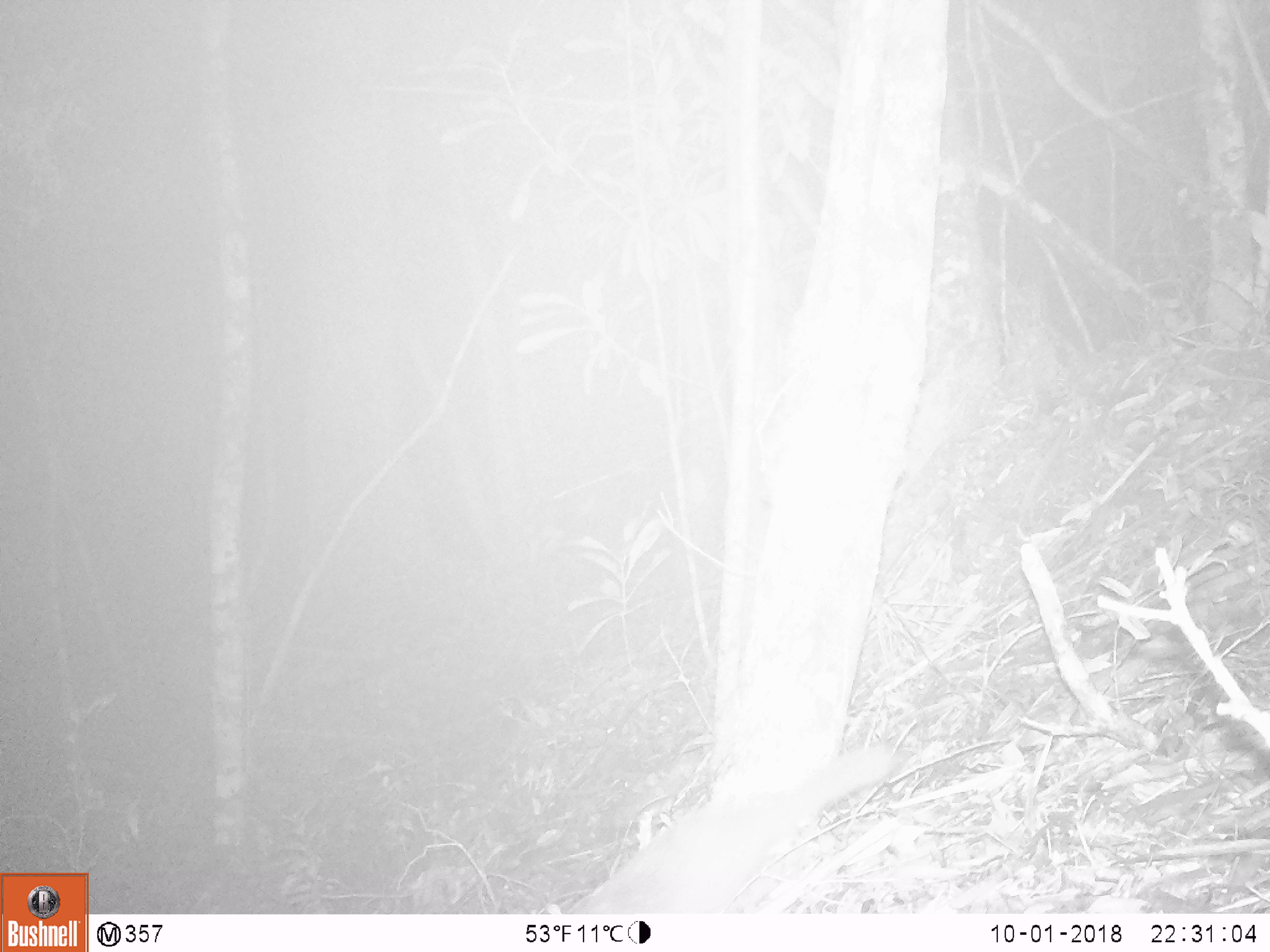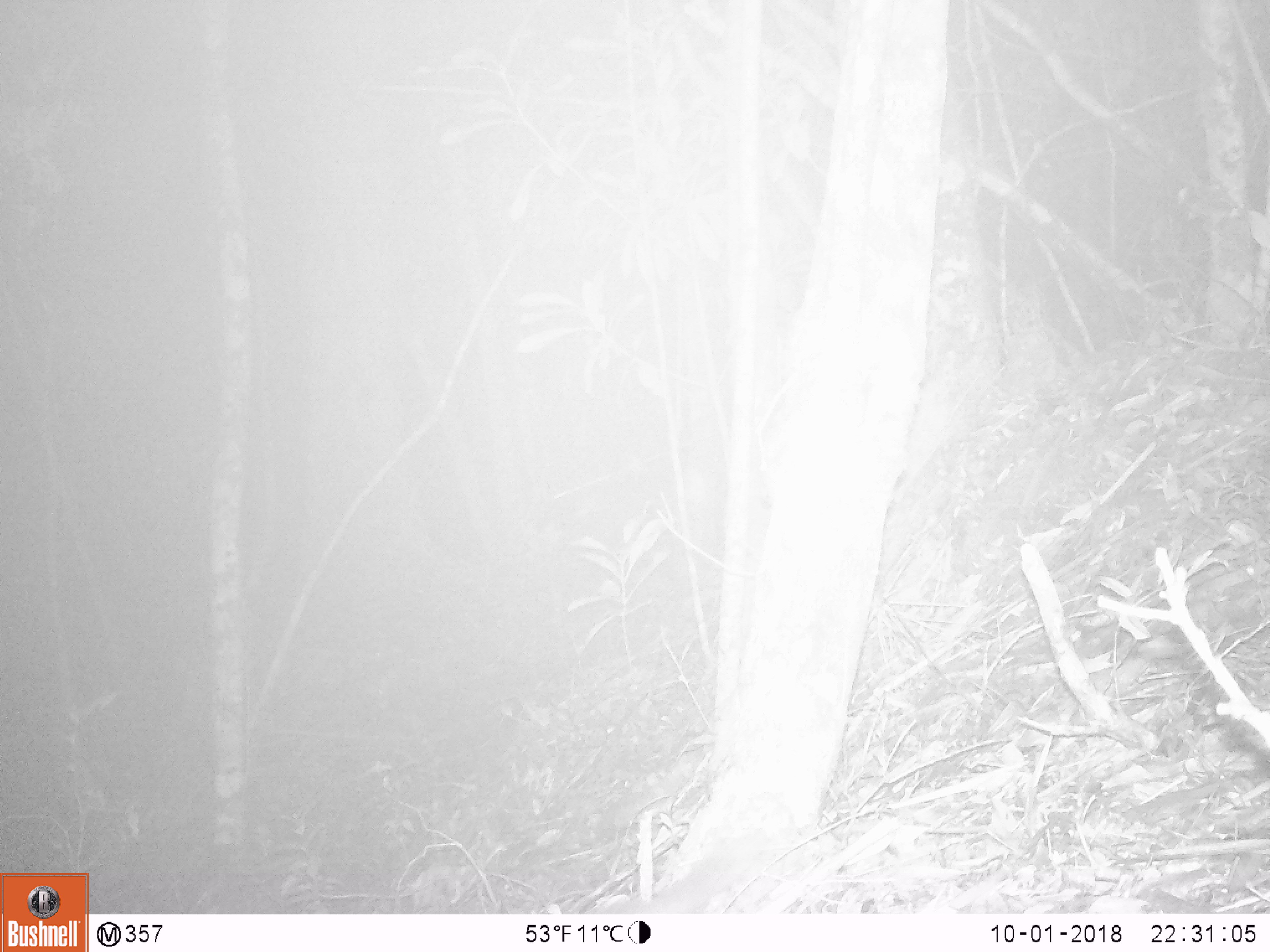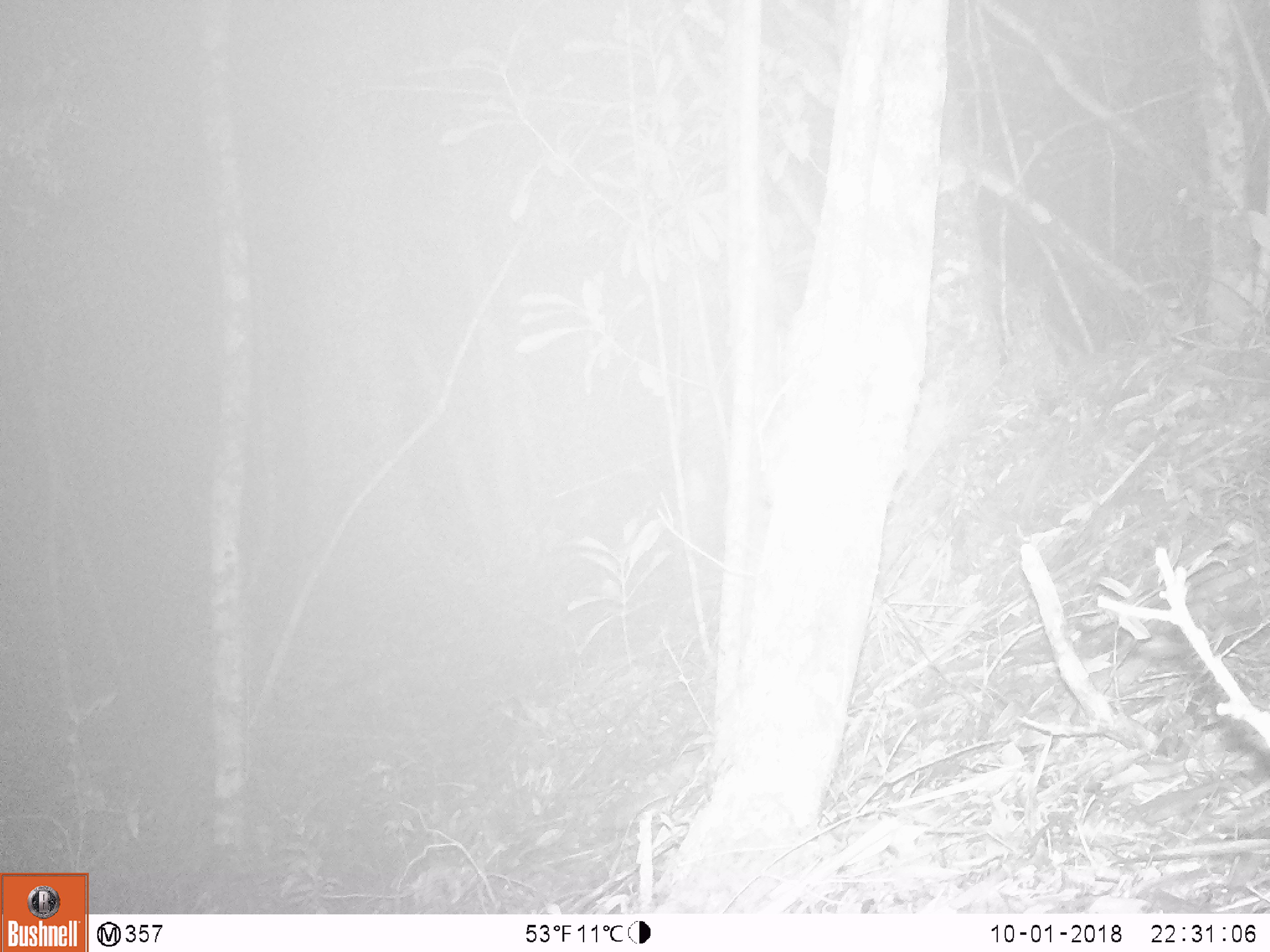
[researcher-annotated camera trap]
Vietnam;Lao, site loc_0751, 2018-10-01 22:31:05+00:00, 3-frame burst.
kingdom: Animalia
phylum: Chordata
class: Mammalia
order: Carnivora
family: Mustelidae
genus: Melogale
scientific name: Melogale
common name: ferret badger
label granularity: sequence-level